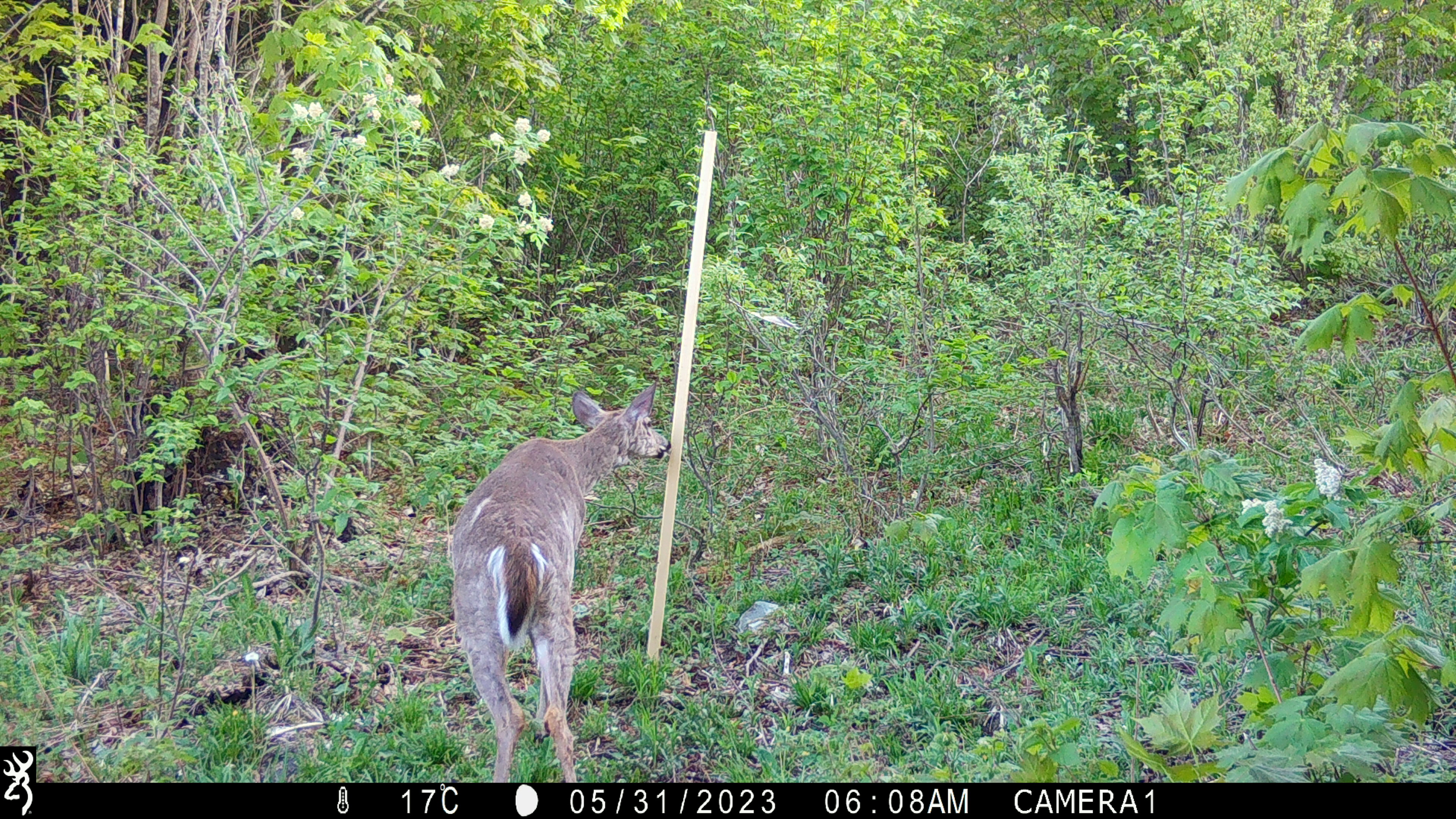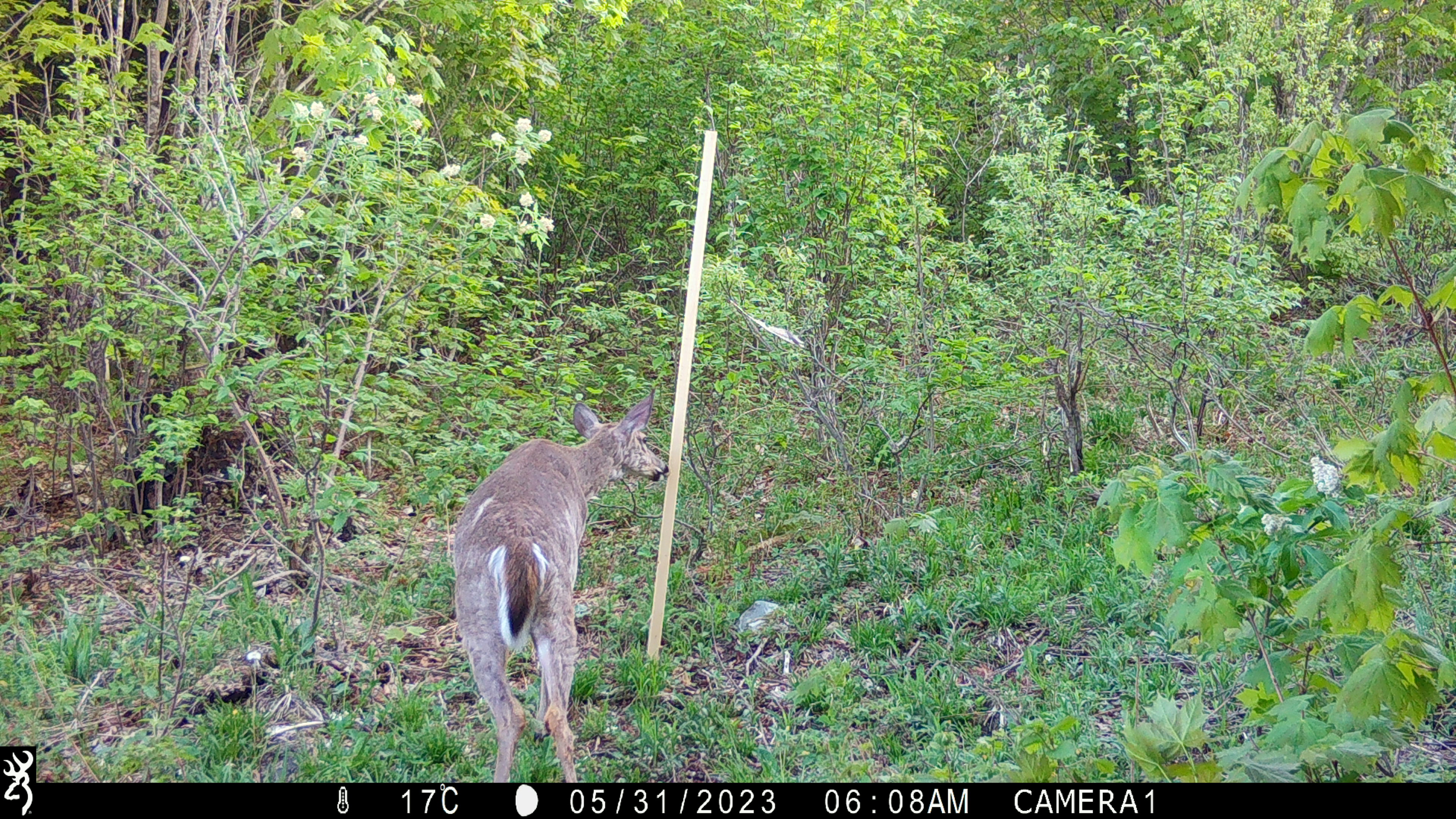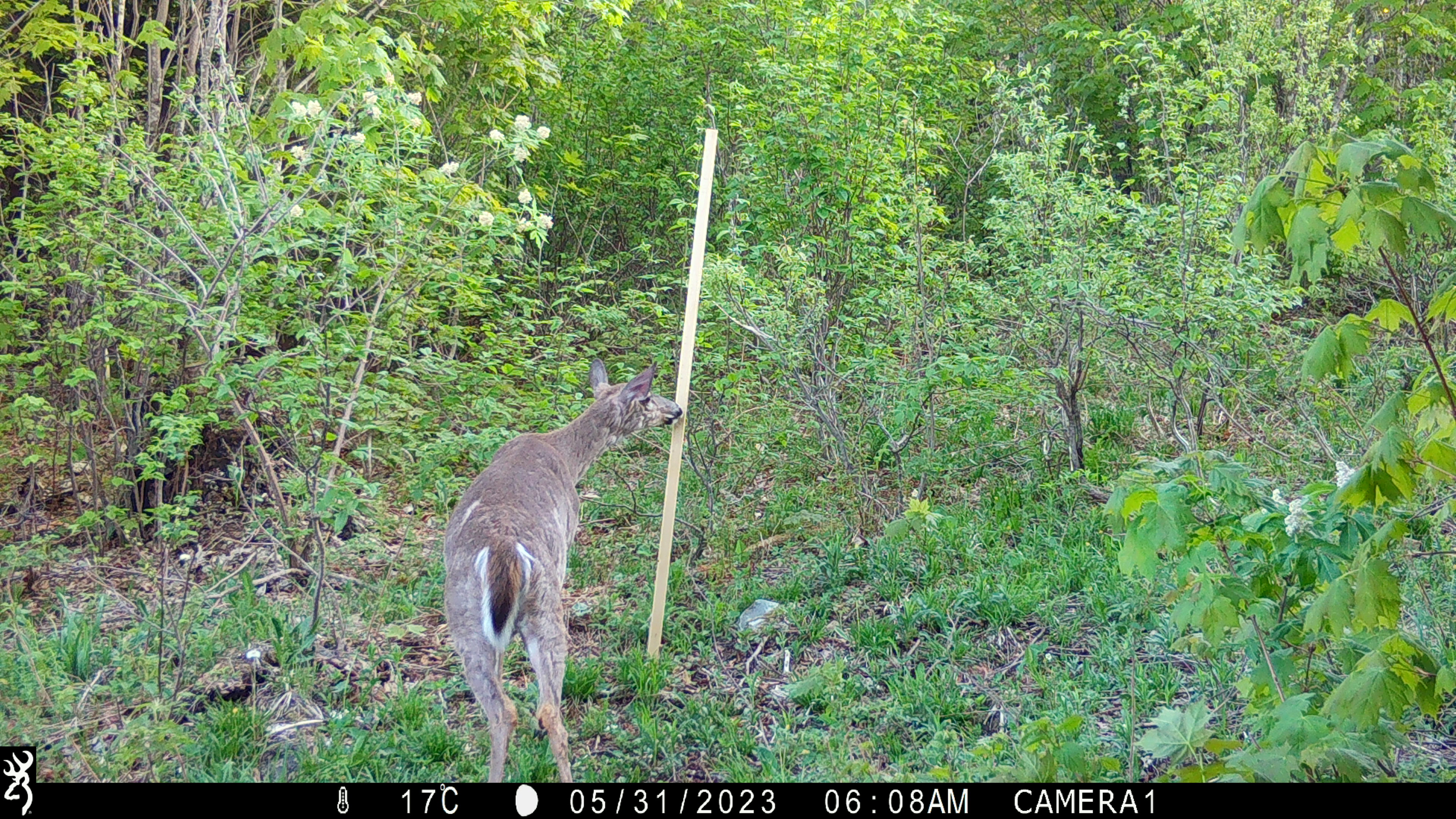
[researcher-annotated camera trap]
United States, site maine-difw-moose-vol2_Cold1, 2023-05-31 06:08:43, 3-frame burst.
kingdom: Animalia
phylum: Chordata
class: Mammalia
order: Artiodactyla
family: Cervidae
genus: Odocoileus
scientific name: Odocoileus virginianus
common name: white-tailed deer